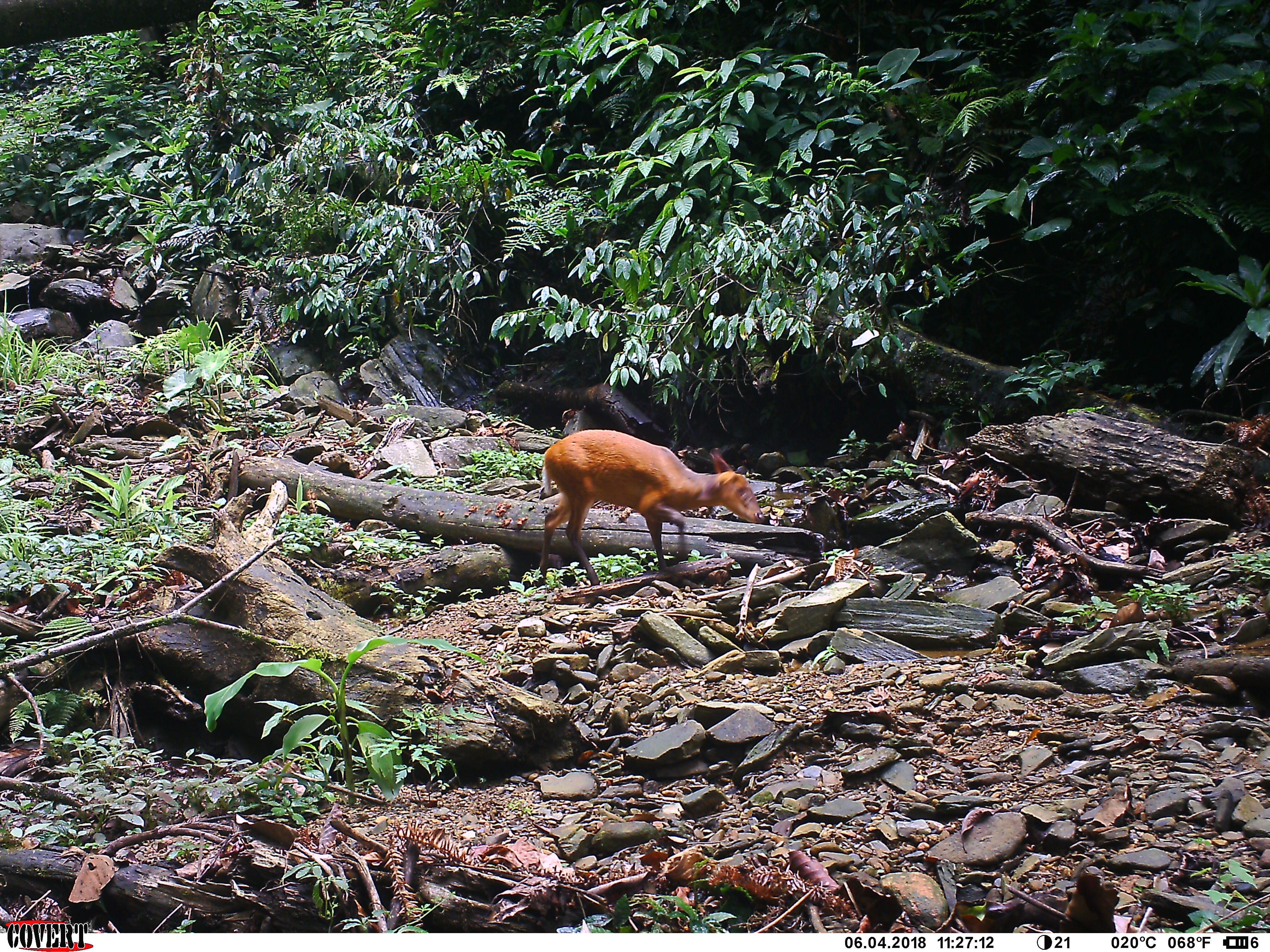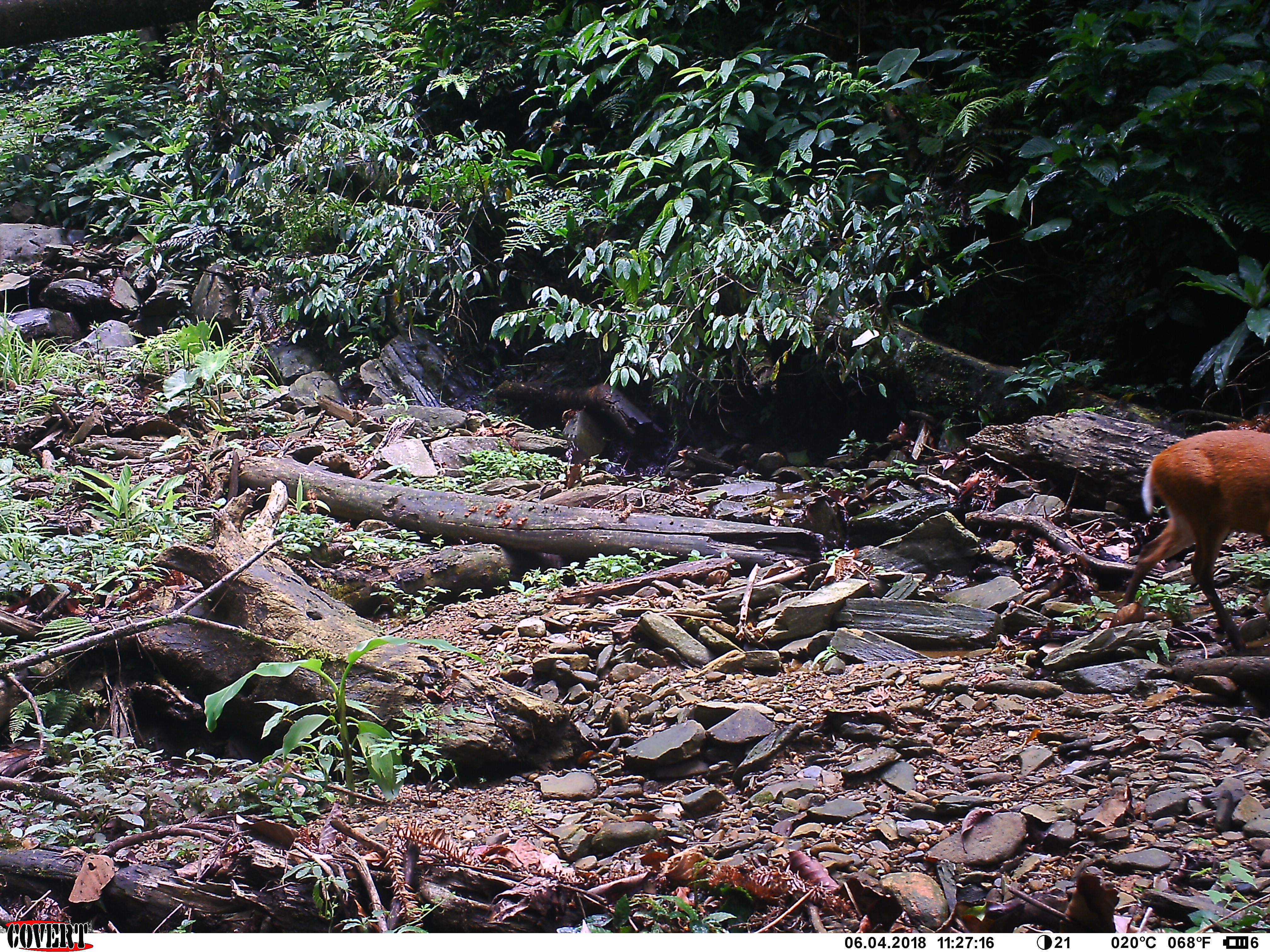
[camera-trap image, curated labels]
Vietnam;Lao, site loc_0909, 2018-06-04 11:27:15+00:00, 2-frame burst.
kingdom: Animalia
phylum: Chordata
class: Mammalia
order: Artiodactyla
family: Cervidae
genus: Muntiacus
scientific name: Muntiacus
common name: muntjacs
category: unidentified muntjac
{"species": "unidentified muntjac (muntjacs) (Muntiacus)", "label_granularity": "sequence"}